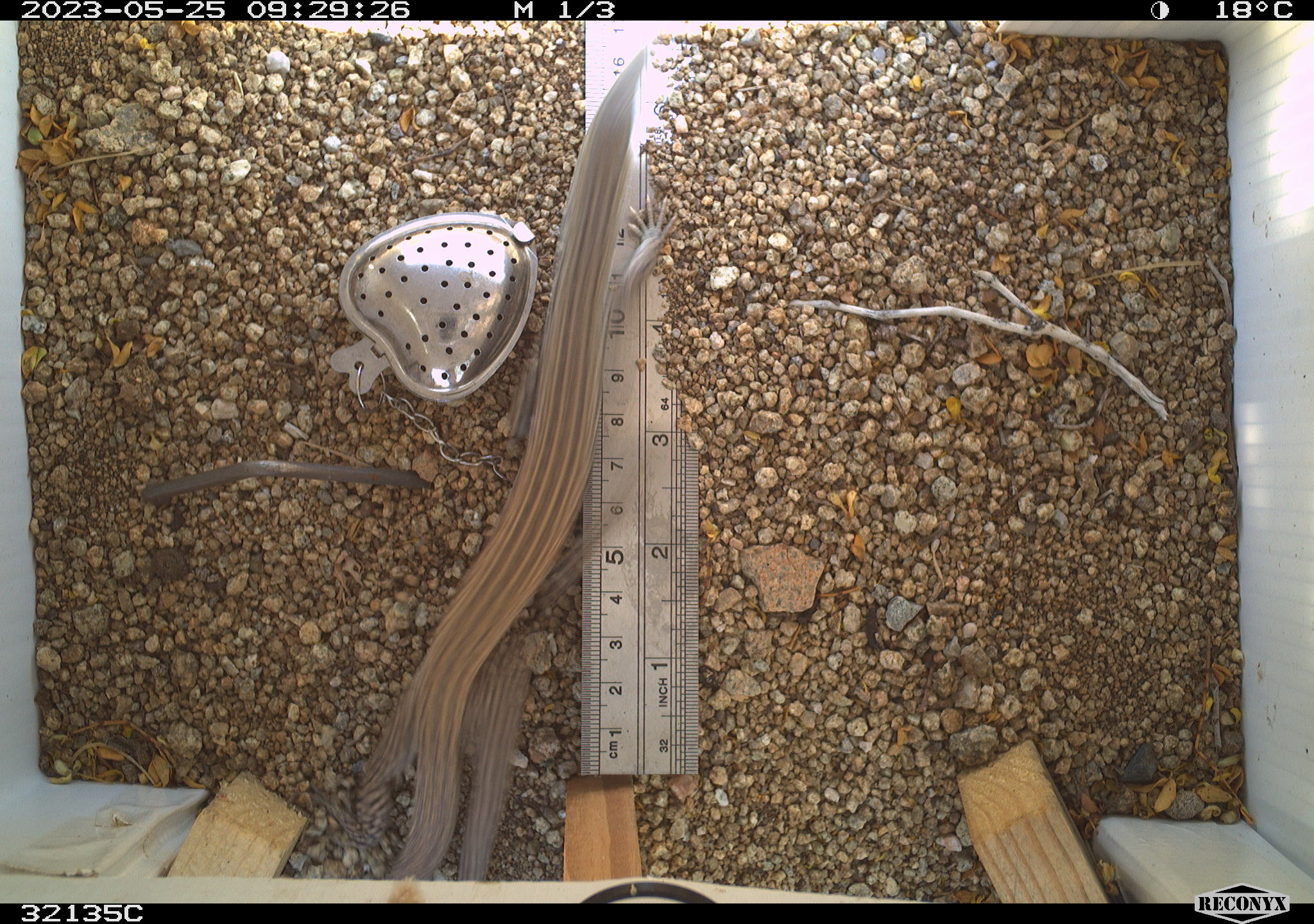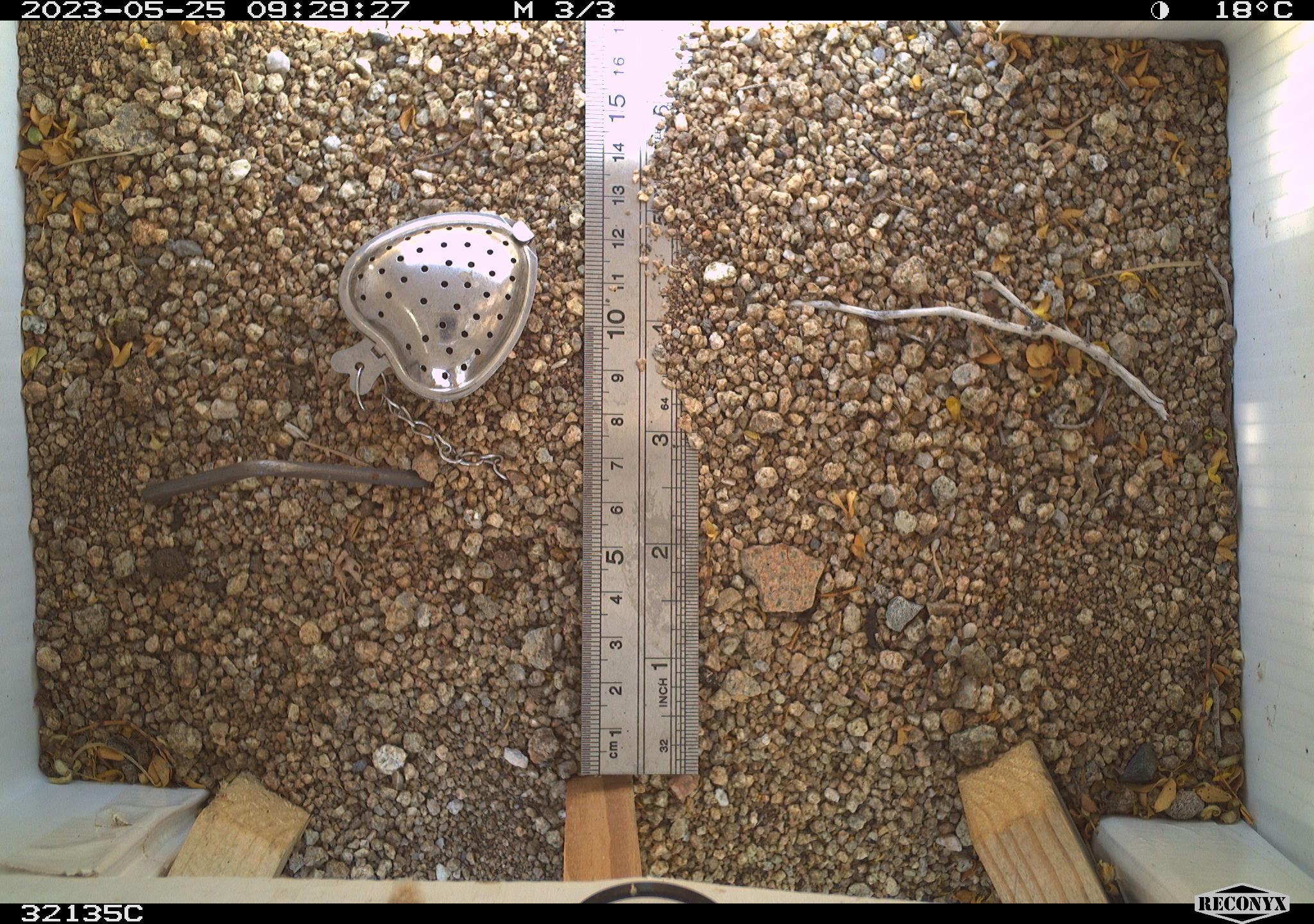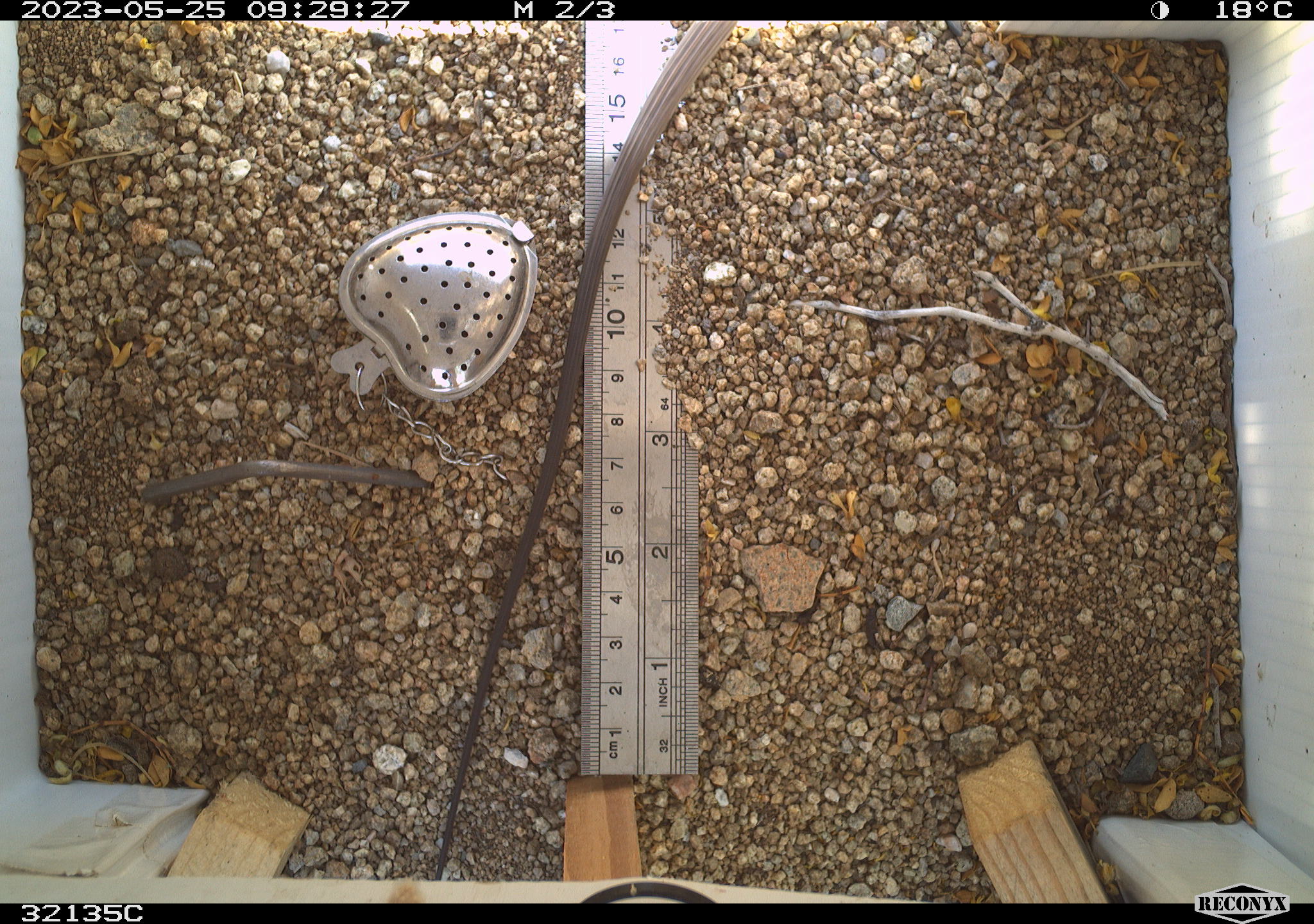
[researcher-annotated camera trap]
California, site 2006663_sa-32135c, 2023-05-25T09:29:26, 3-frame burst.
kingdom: Animalia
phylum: Chordata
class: Mammalia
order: Rodentia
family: Sciuridae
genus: Ammospermophilus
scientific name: Ammospermophilus leucurus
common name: white-tailed antelope squirrel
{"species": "white-tailed antelope squirrel (Ammospermophilus leucurus)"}